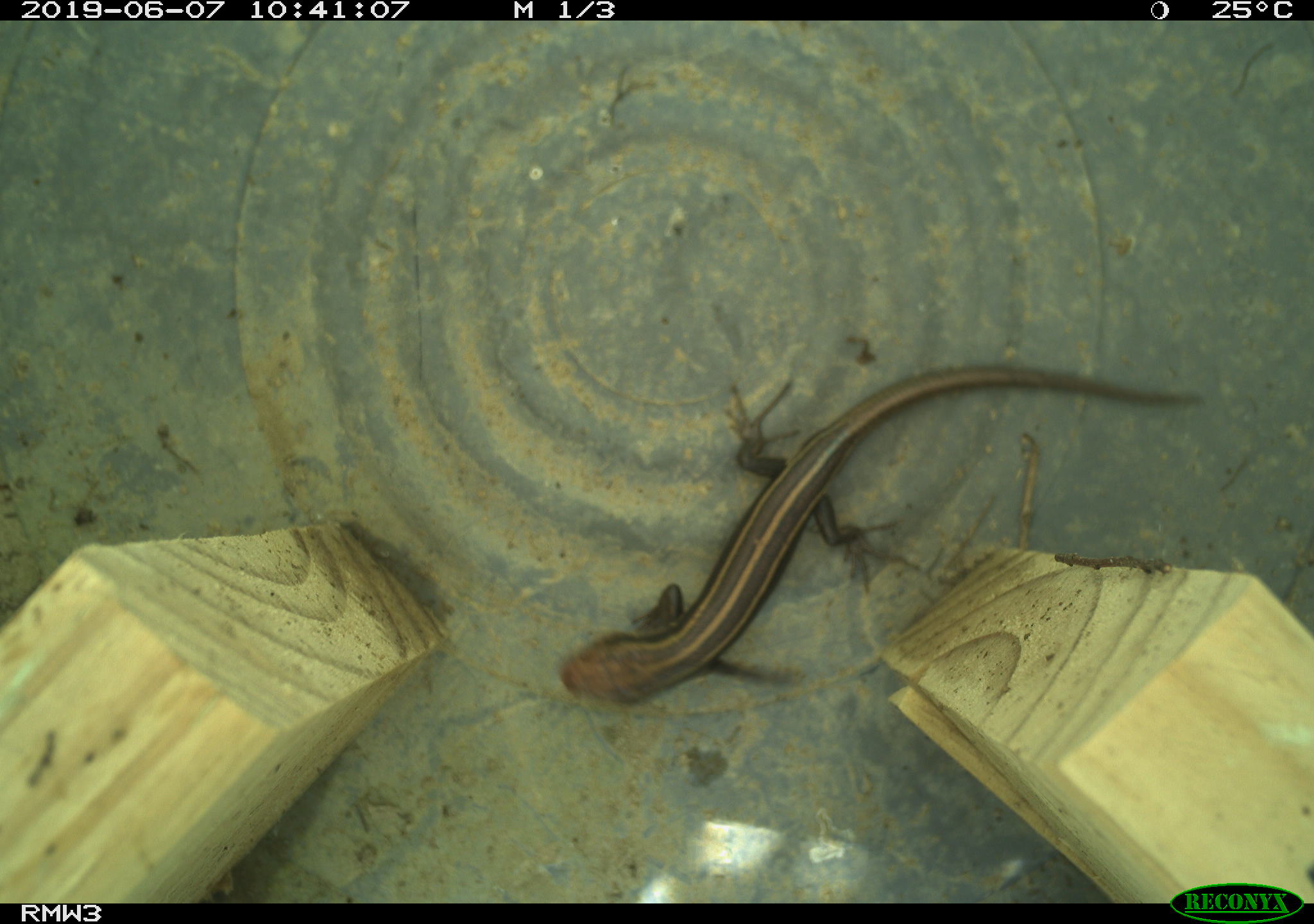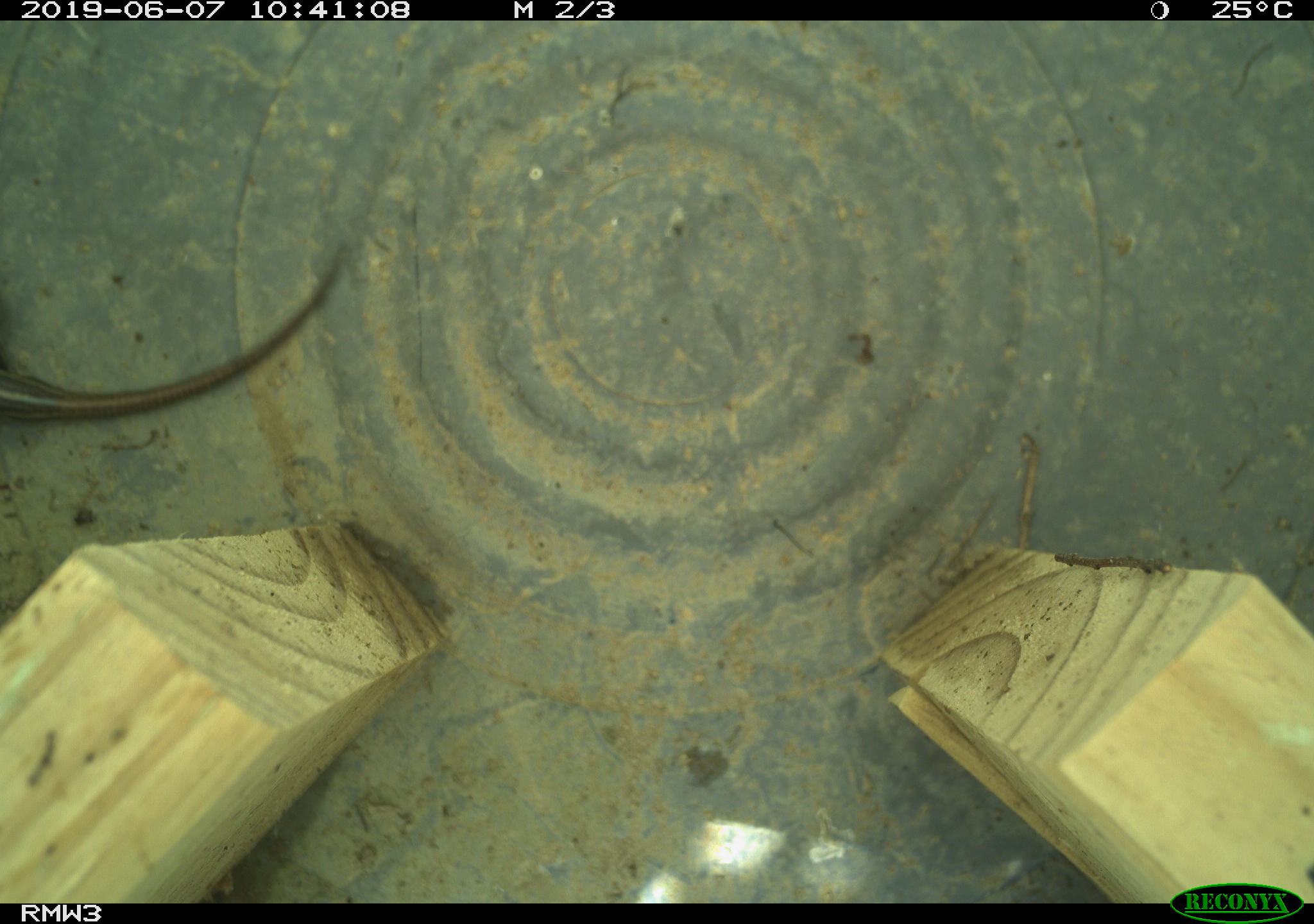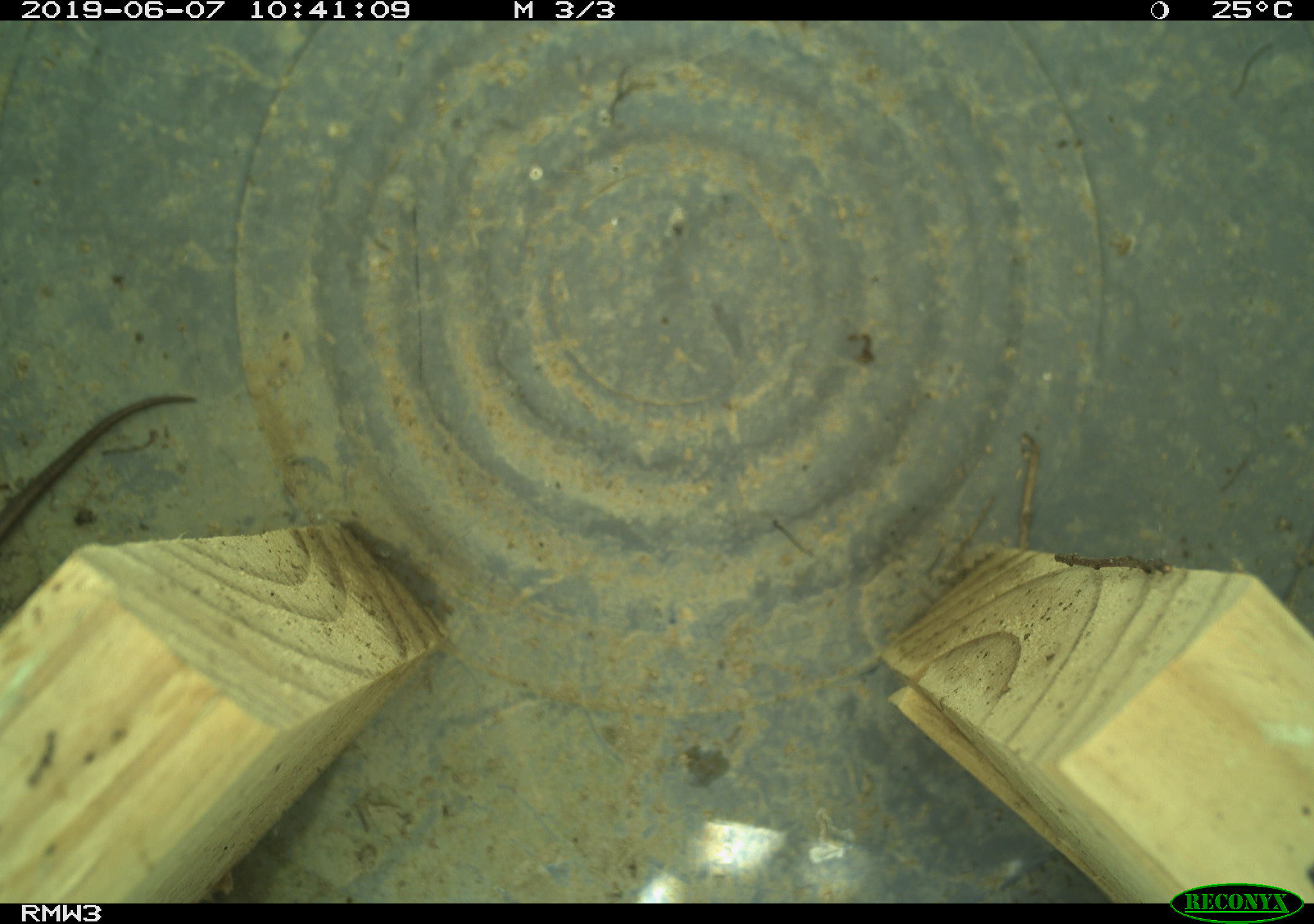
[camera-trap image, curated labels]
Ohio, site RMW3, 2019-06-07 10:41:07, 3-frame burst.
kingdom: Animalia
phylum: Chordata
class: Reptilia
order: Squamata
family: Scincidae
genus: Plestiodon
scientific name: Plestiodon fasciatus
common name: common five-lined skink